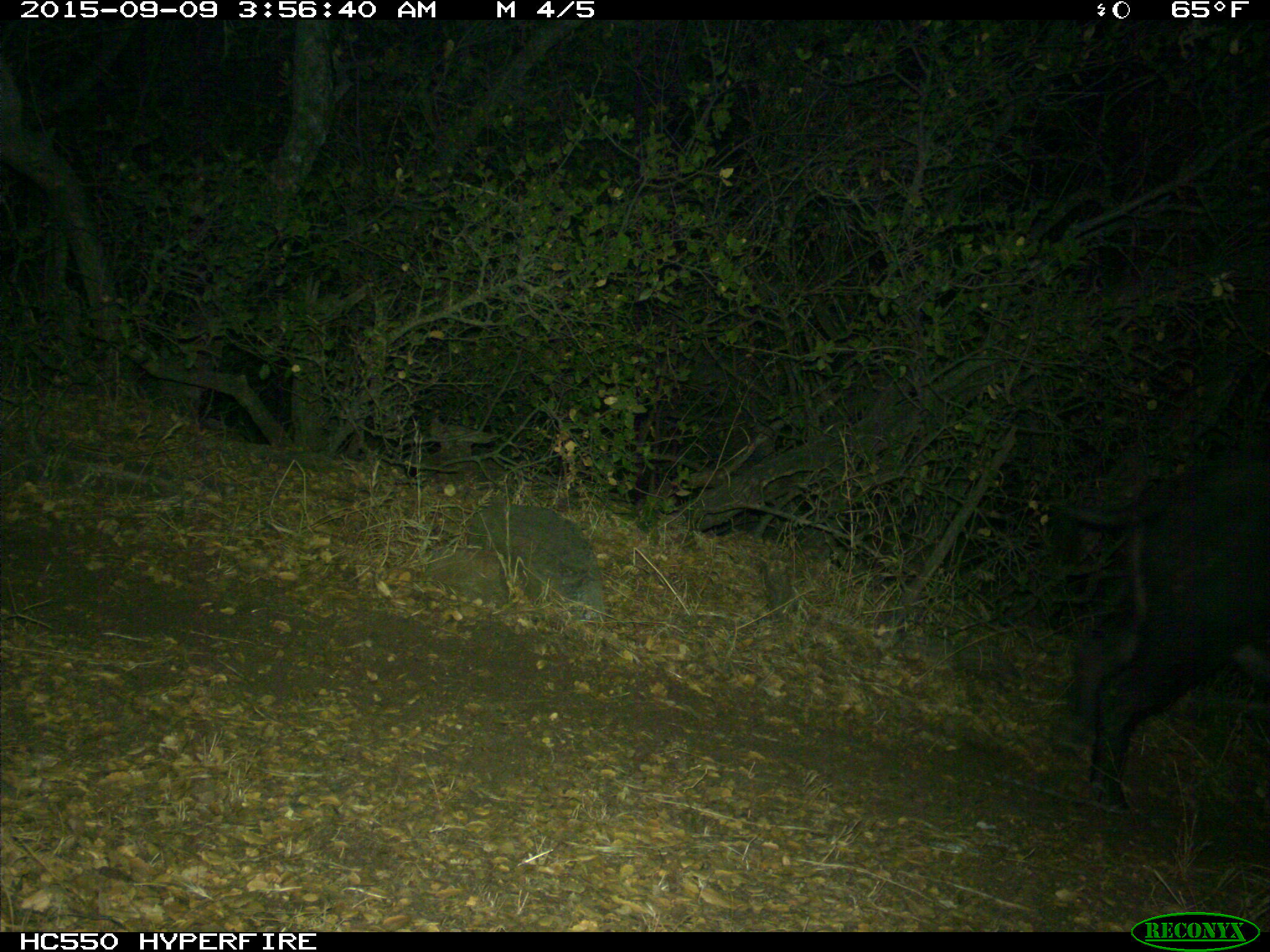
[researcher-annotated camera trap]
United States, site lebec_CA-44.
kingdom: Animalia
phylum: Chordata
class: Mammalia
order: Artiodactyla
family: Suidae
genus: Sus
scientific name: Sus scrofa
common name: wild boar